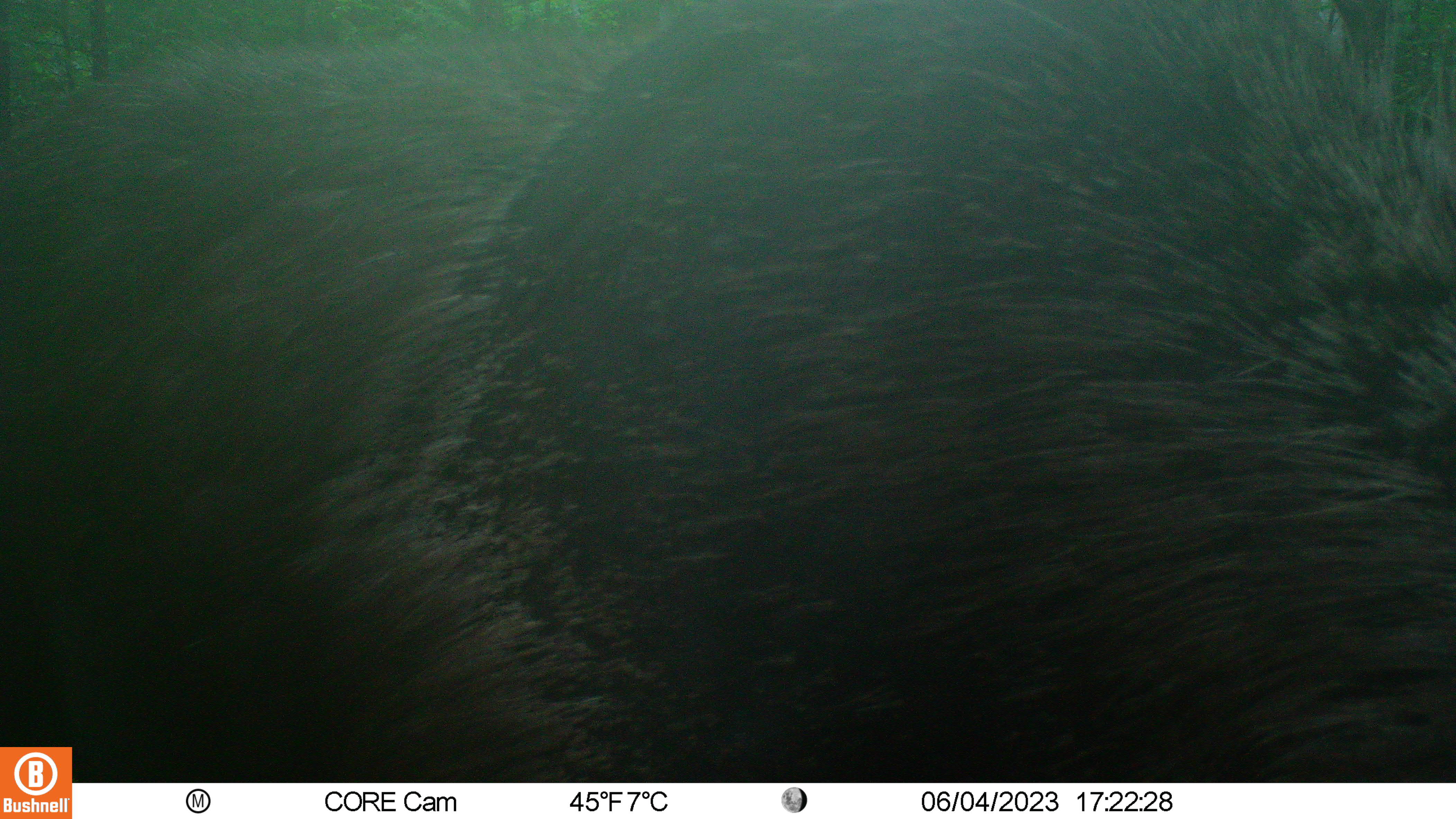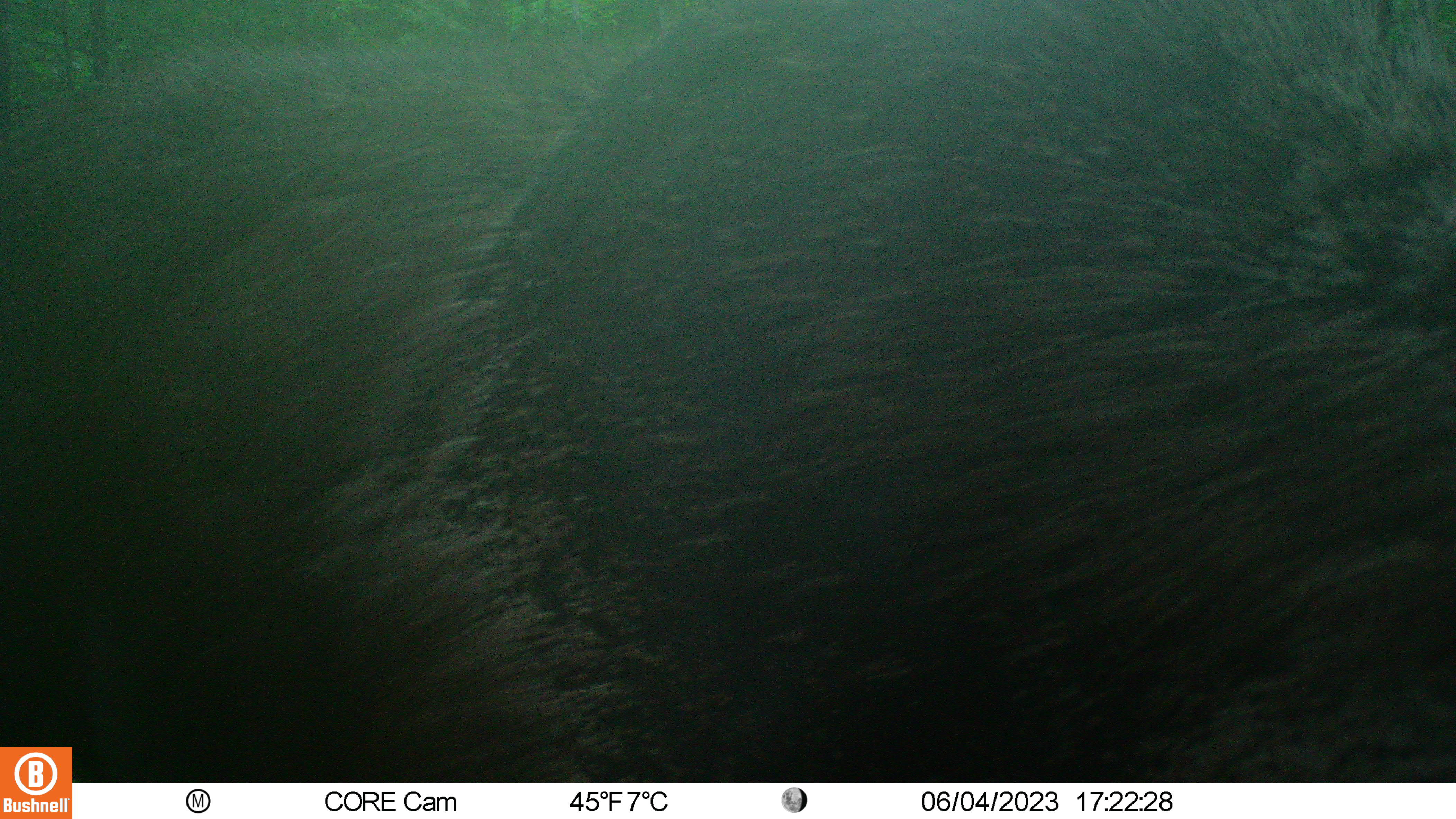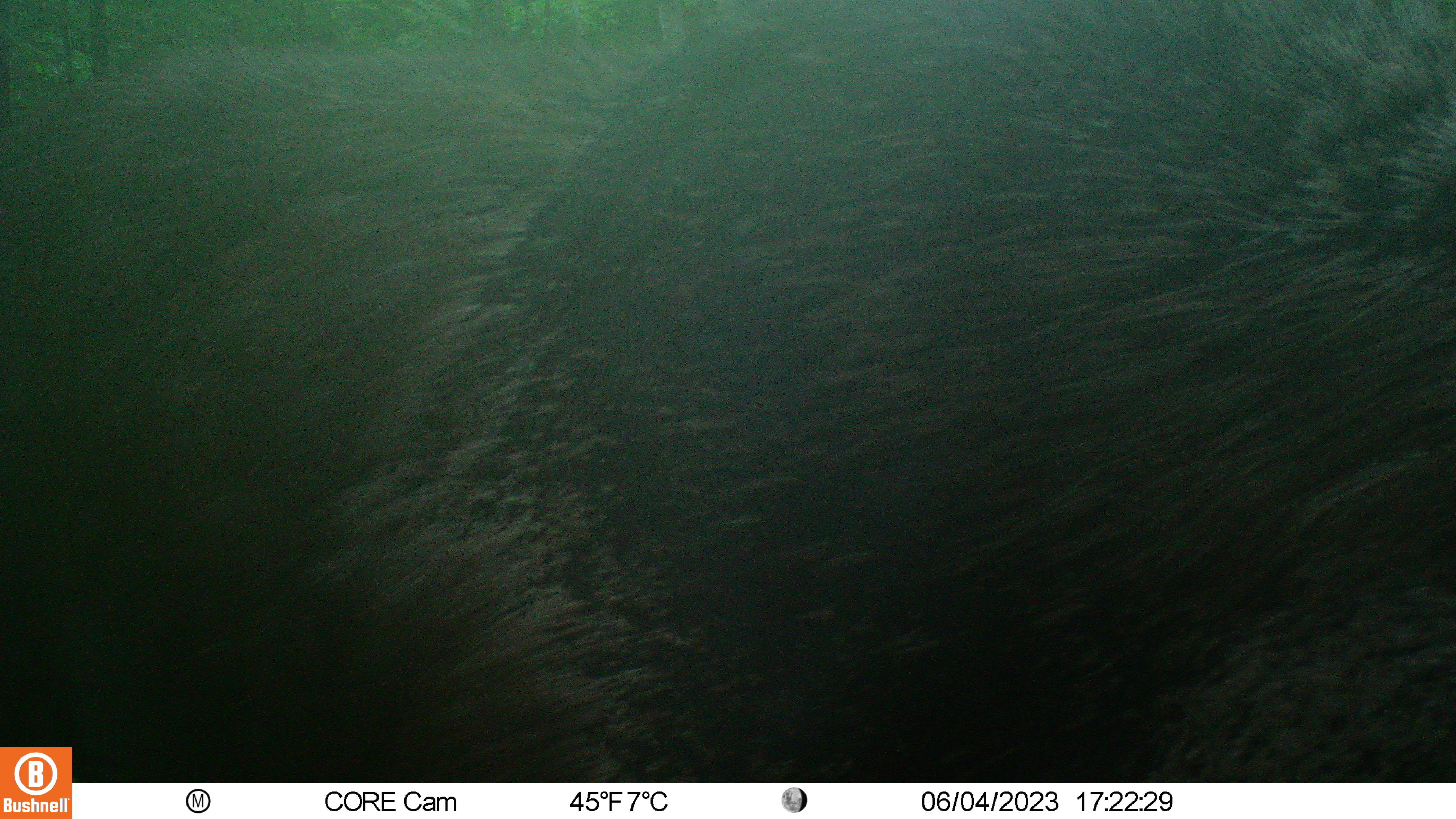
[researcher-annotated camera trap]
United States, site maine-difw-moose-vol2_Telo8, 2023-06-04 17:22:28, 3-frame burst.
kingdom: Animalia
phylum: Chordata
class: Mammalia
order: Artiodactyla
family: Cervidae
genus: Alces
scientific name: Alces alces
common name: moose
Moose (Alces alces).